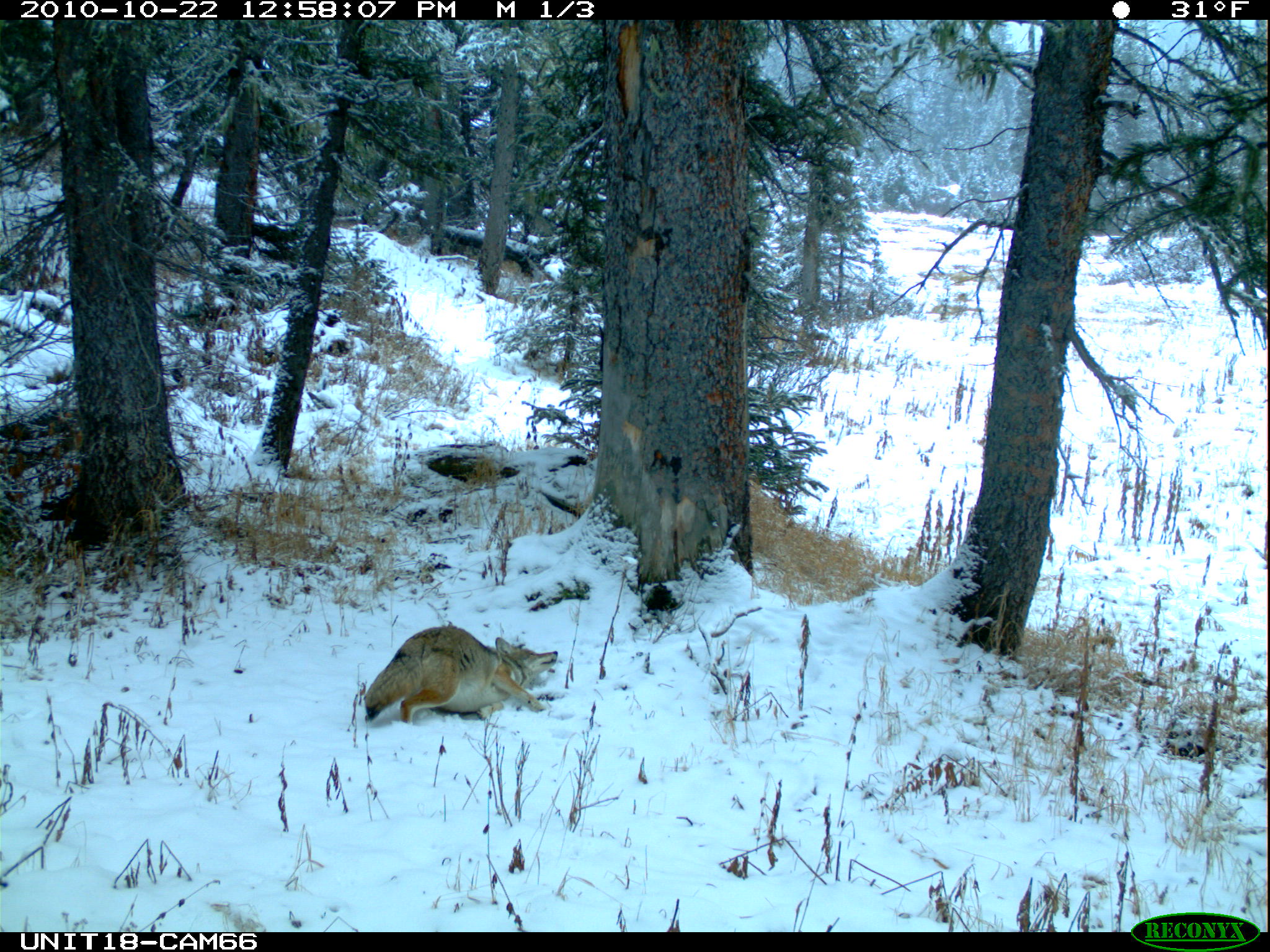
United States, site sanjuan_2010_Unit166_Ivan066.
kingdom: Animalia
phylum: Chordata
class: Mammalia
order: Carnivora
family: Canidae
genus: Canis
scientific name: Canis latrans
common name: coyote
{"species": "Canis latrans (coyote)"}